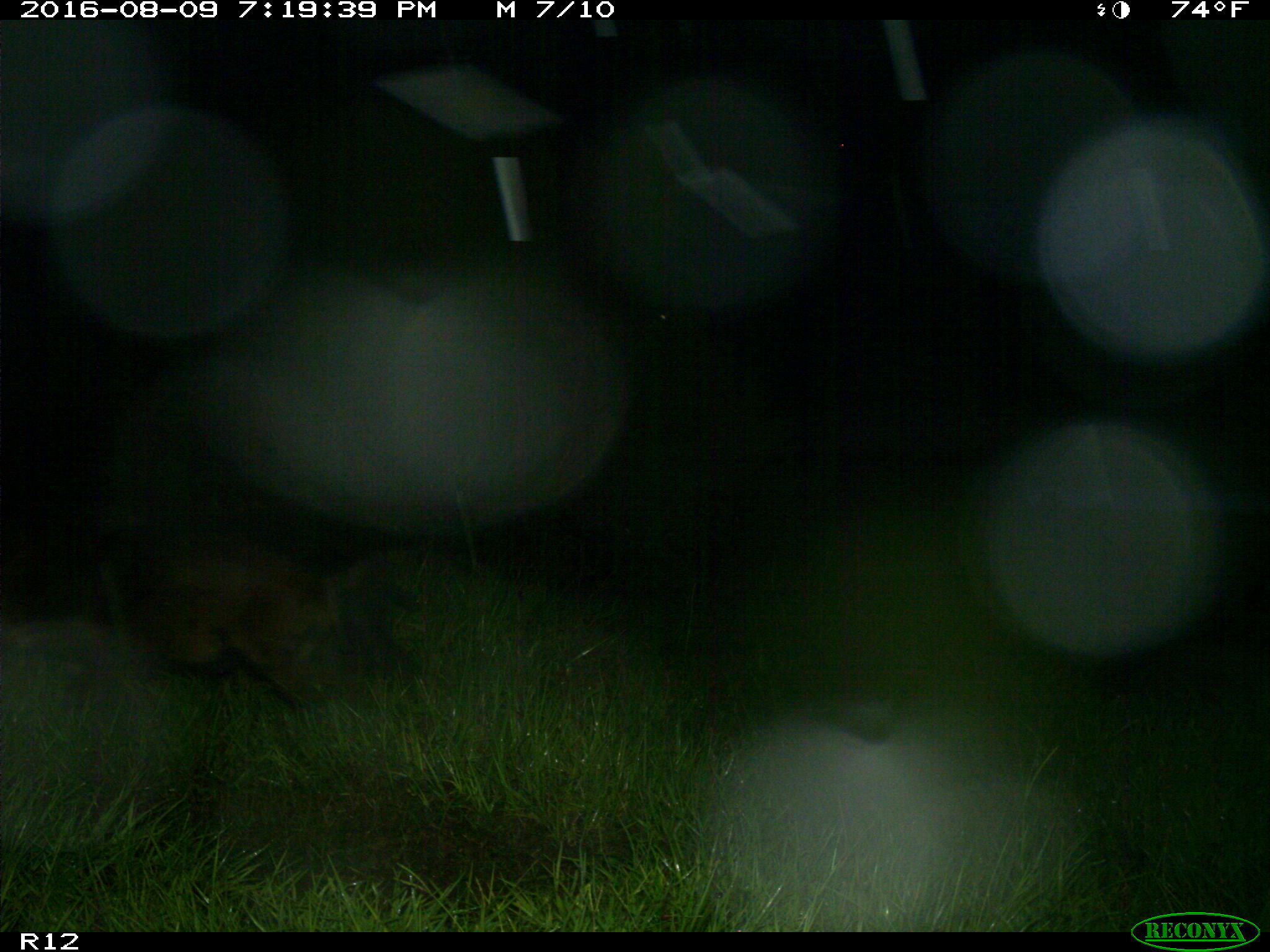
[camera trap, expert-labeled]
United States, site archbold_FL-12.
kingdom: Animalia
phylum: Chordata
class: Mammalia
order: Artiodactyla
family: Suidae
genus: Sus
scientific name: Sus scrofa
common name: wild boar